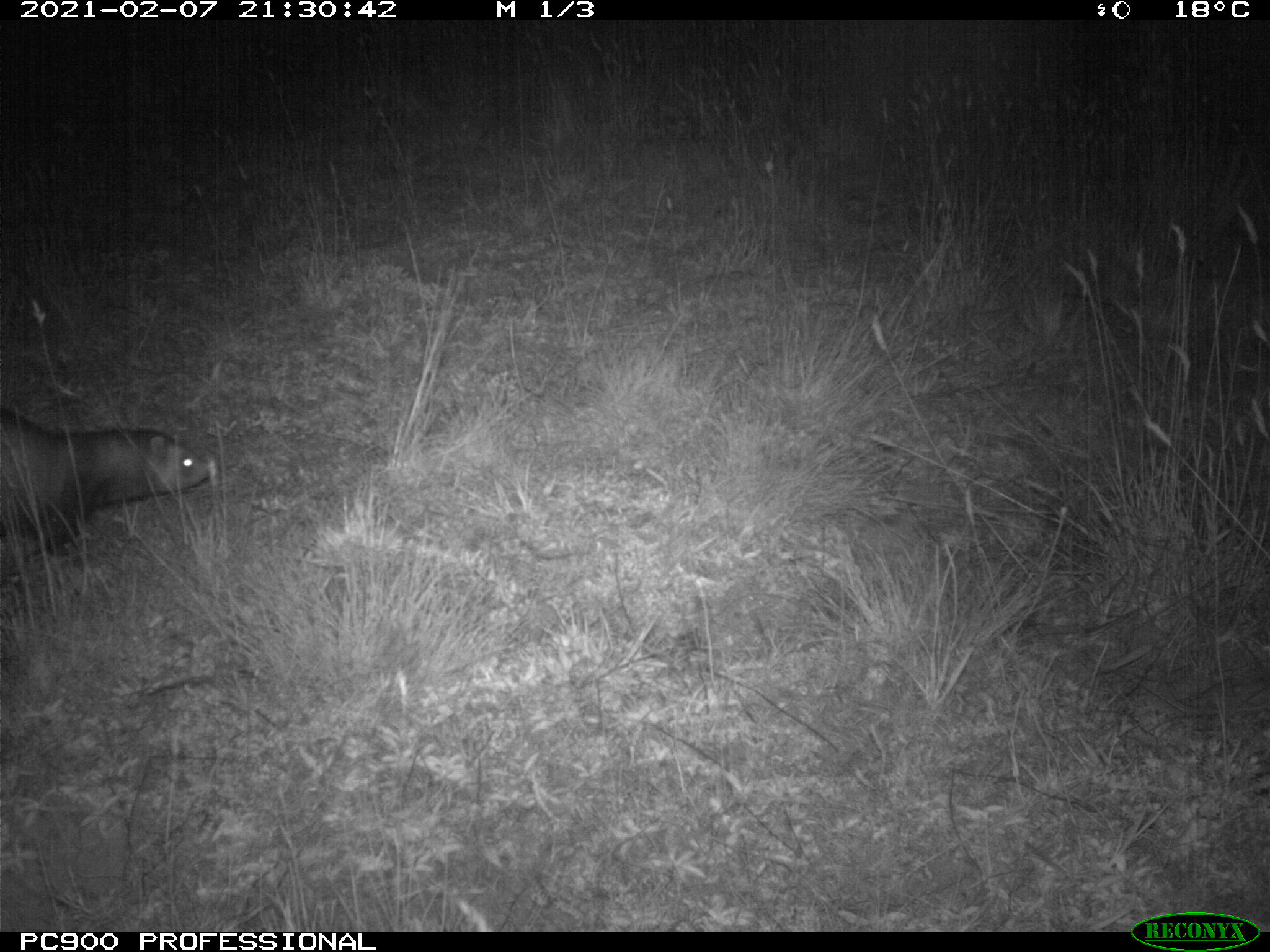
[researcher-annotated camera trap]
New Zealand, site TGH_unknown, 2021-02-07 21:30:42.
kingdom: Animalia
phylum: Chordata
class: Mammalia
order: Carnivora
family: Mustelidae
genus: Mustela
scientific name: Mustela furo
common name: ferret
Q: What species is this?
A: Ferret (Mustela furo).